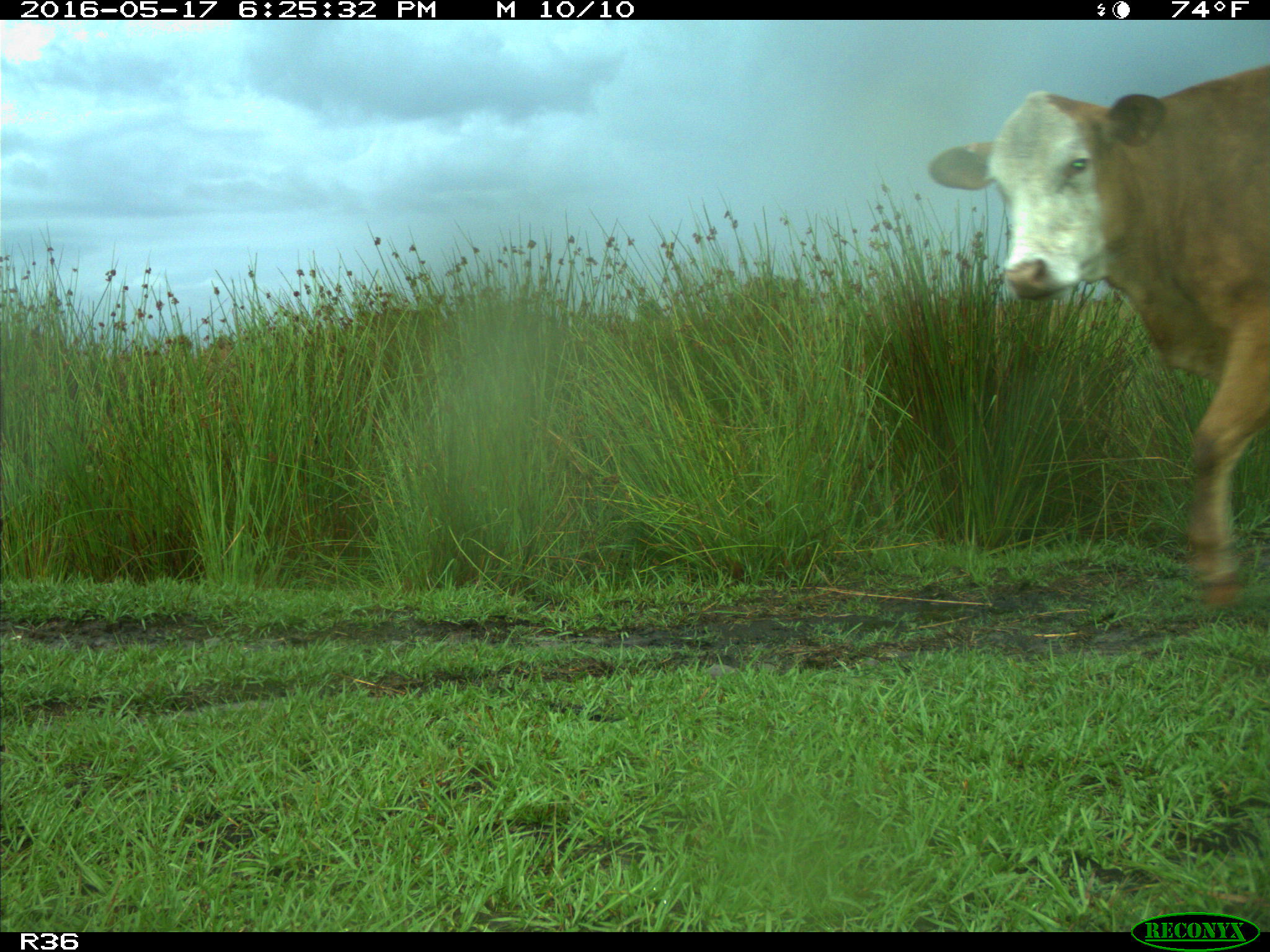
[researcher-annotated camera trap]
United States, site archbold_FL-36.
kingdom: Animalia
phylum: Chordata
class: Mammalia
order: Artiodactyla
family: Bovidae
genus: Bos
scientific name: Bos taurus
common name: domestic cow